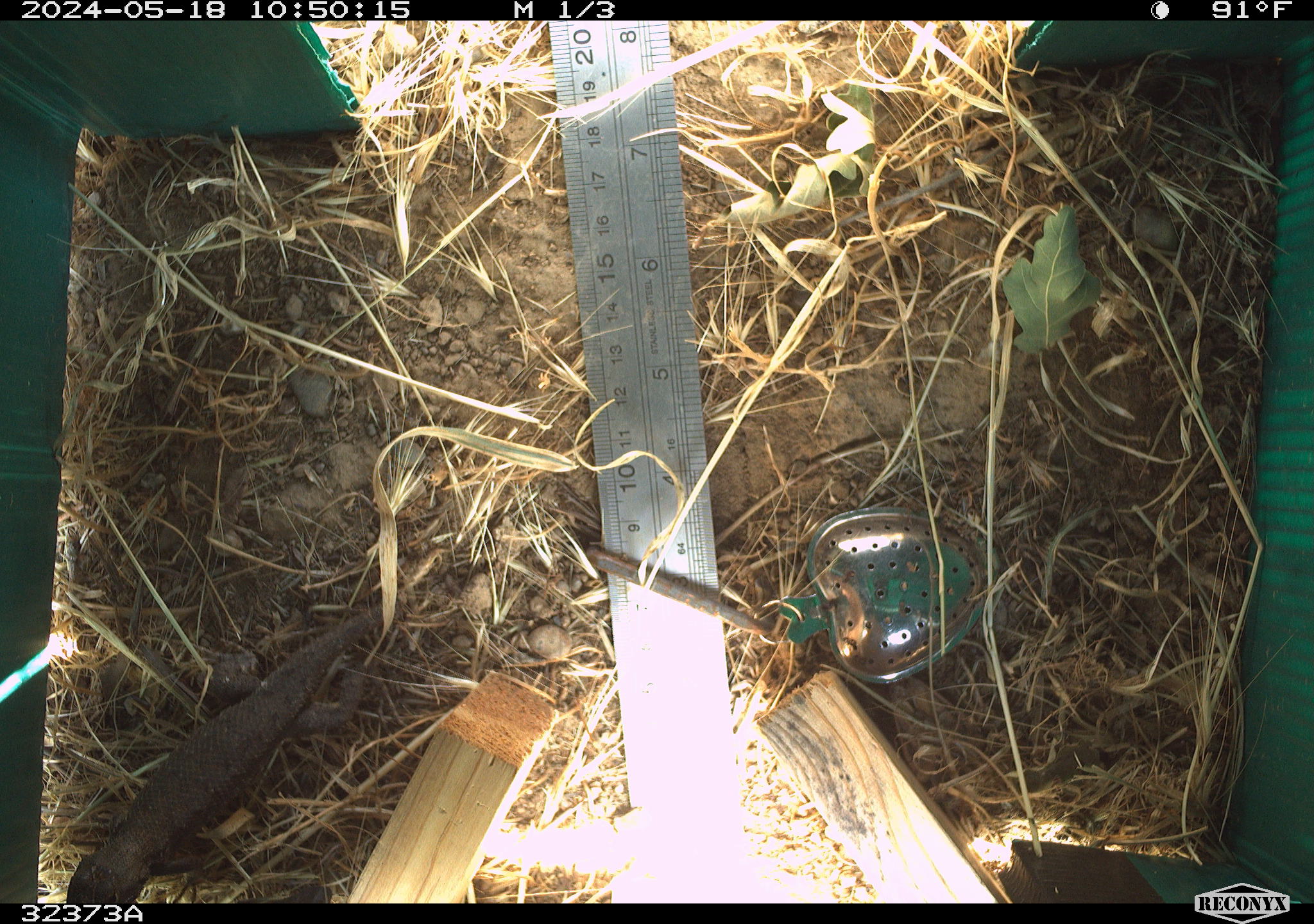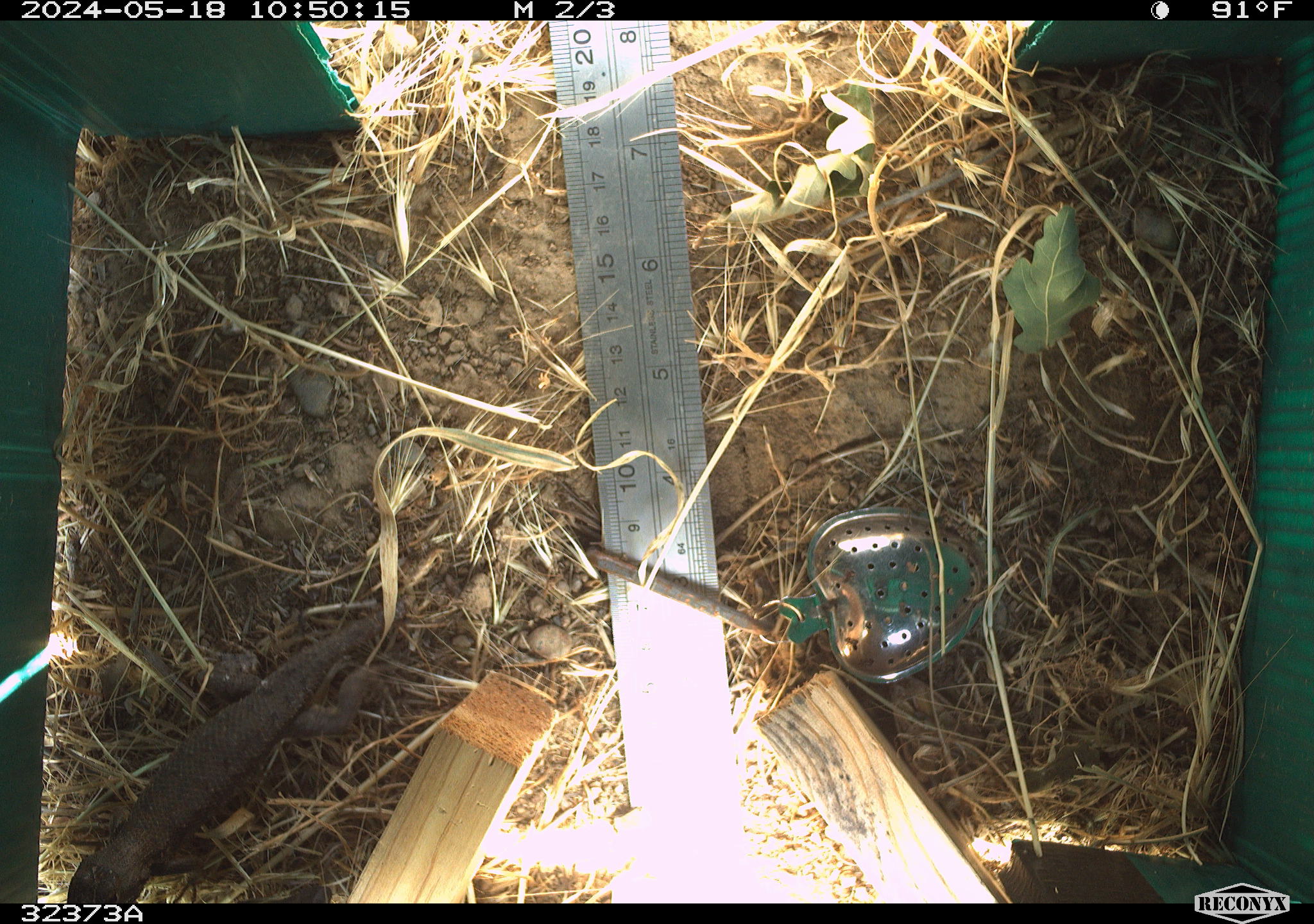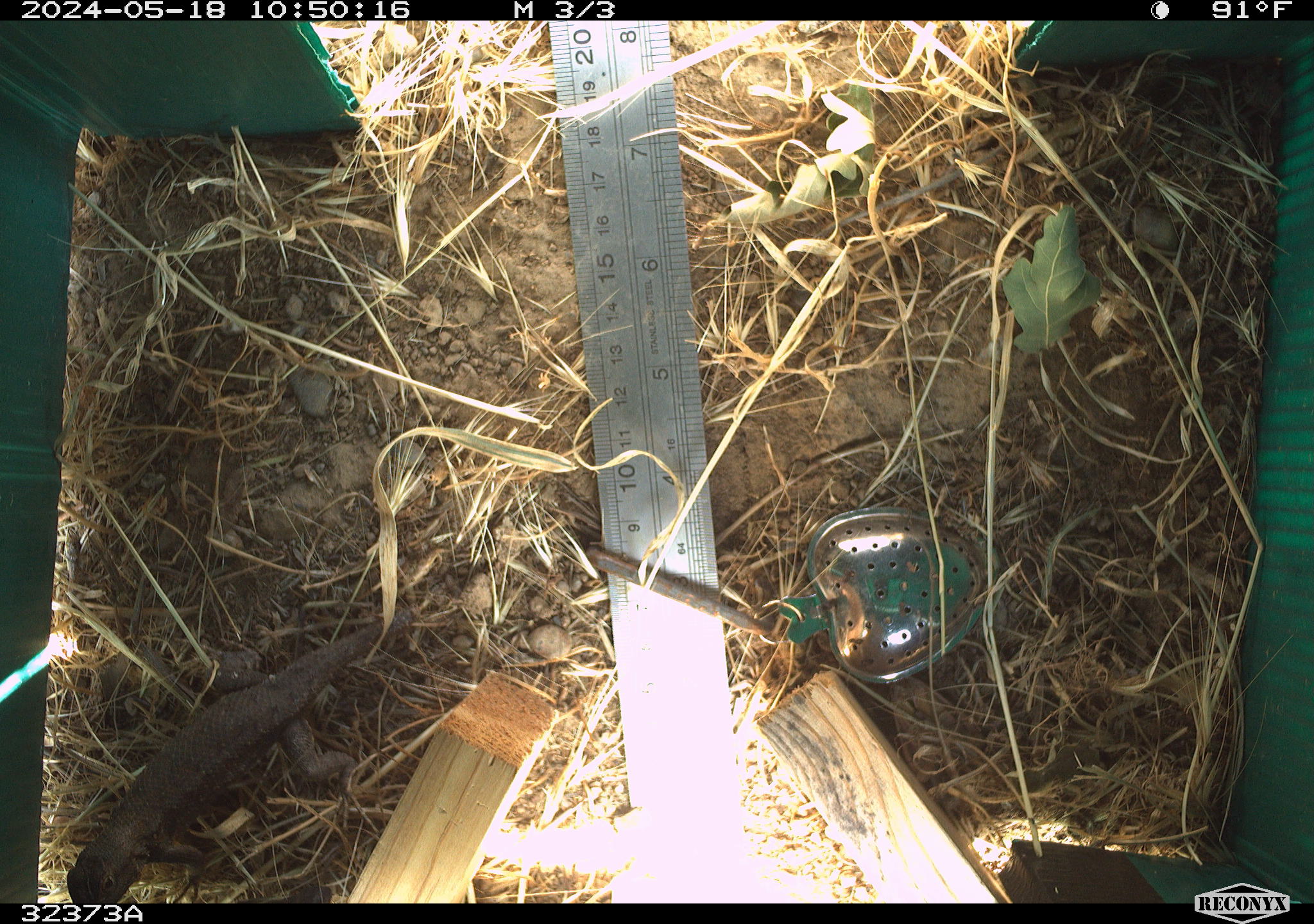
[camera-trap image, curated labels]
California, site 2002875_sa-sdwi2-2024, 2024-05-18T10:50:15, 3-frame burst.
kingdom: Animalia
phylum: Chordata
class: Reptilia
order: Squamata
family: Phrynosomatidae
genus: Sceloporus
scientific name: Sceloporus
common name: spiny lizards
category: sceloporus species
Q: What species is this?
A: Sceloporus species (spiny lizards) (Sceloporus).